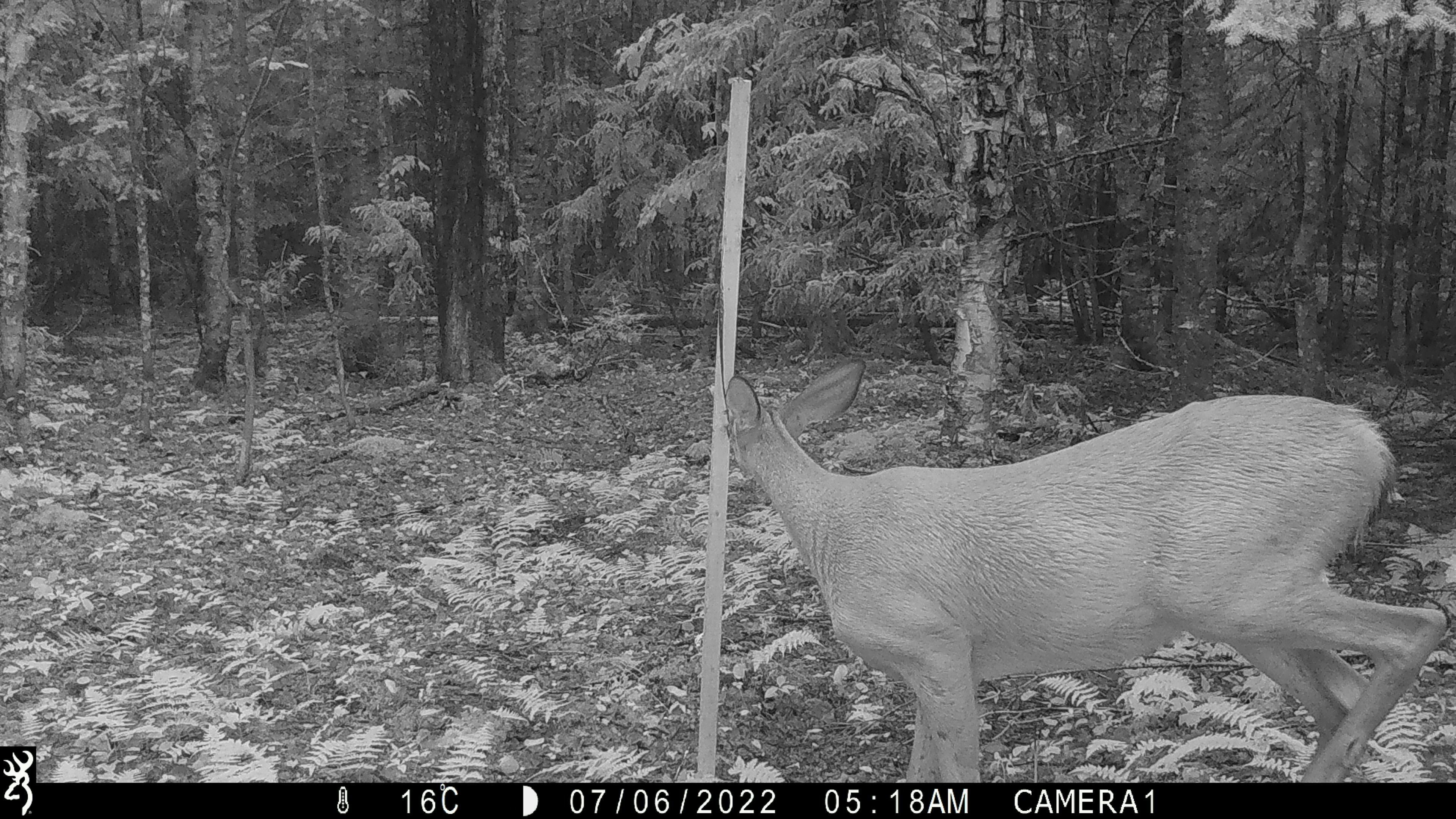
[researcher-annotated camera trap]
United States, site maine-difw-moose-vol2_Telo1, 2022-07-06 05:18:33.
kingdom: Animalia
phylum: Chordata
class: Mammalia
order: Artiodactyla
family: Cervidae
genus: Odocoileus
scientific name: Odocoileus virginianus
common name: white-tailed deer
White-tailed deer (Odocoileus virginianus).